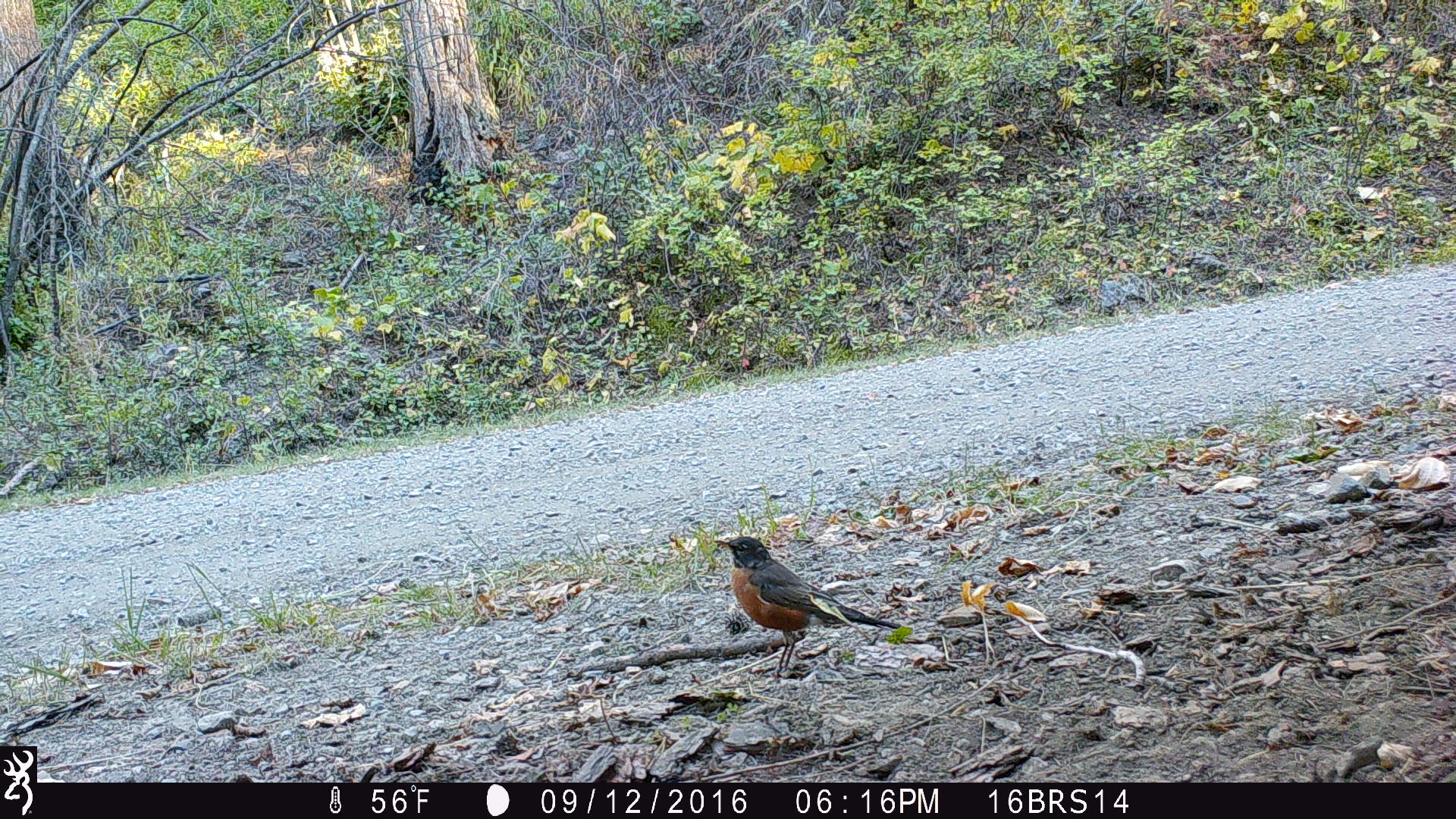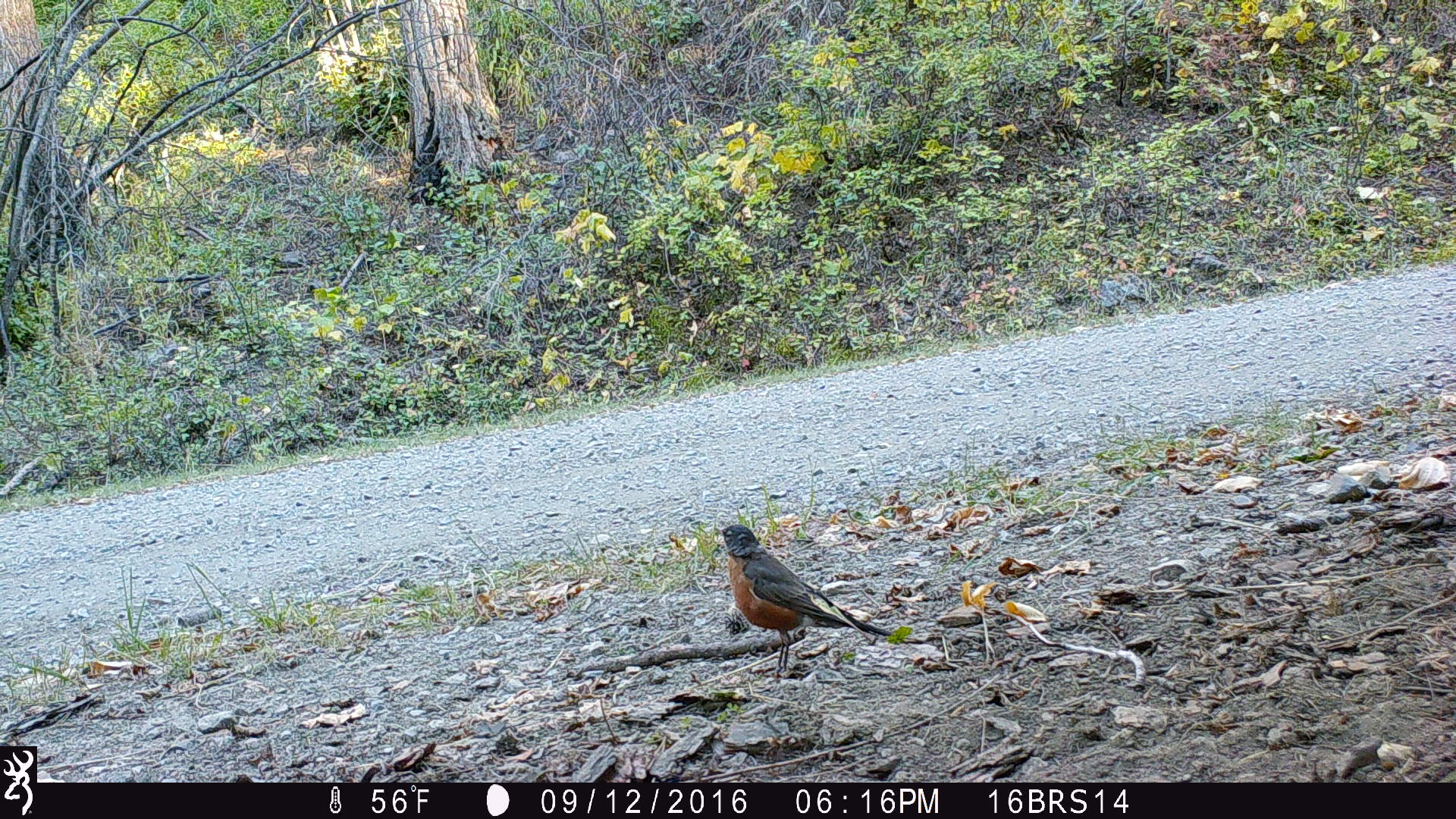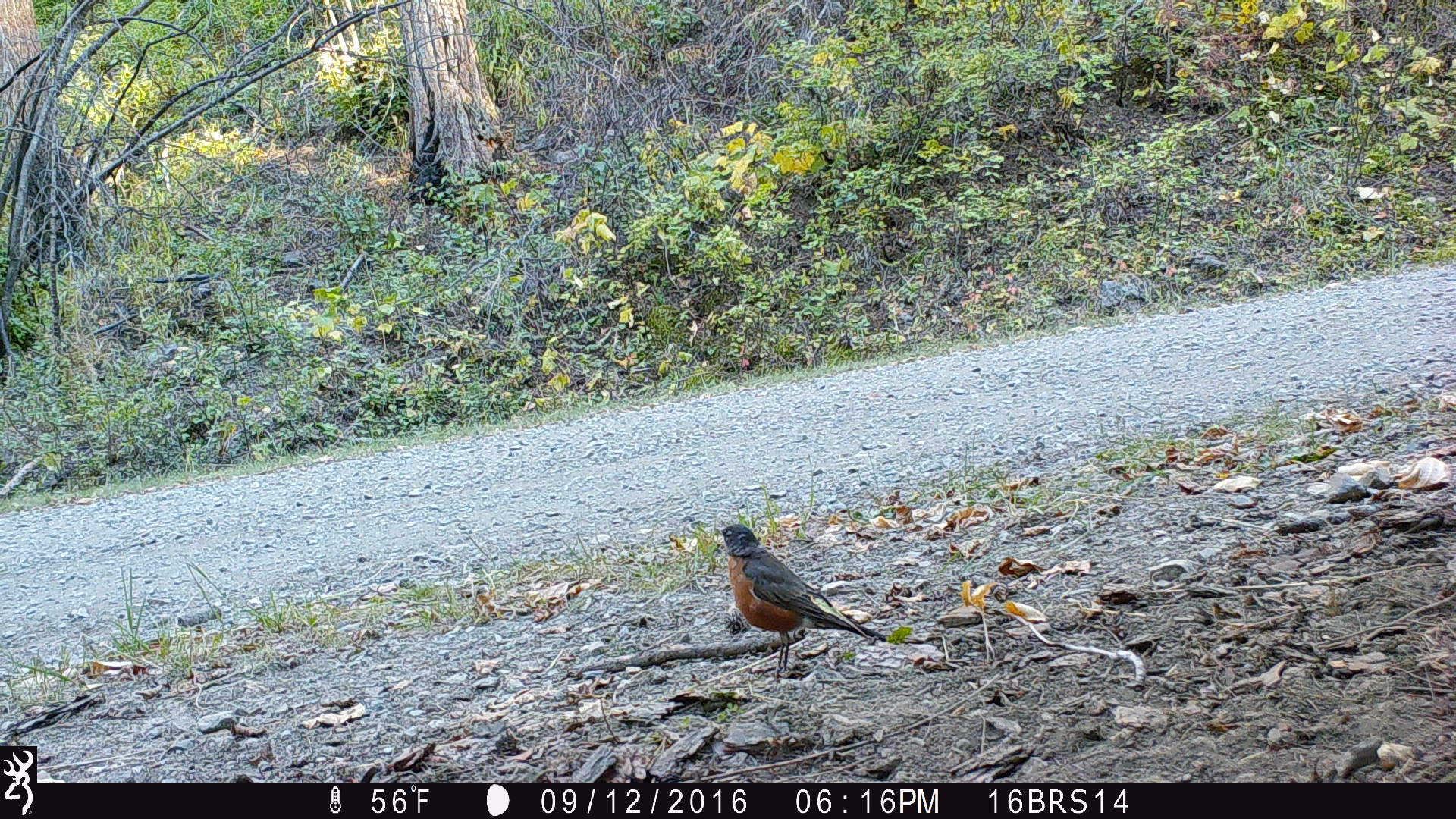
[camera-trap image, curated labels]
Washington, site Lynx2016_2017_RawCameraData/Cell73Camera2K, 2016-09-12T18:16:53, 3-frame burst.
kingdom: Animalia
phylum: Chordata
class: Aves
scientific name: Aves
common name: birds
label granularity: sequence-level